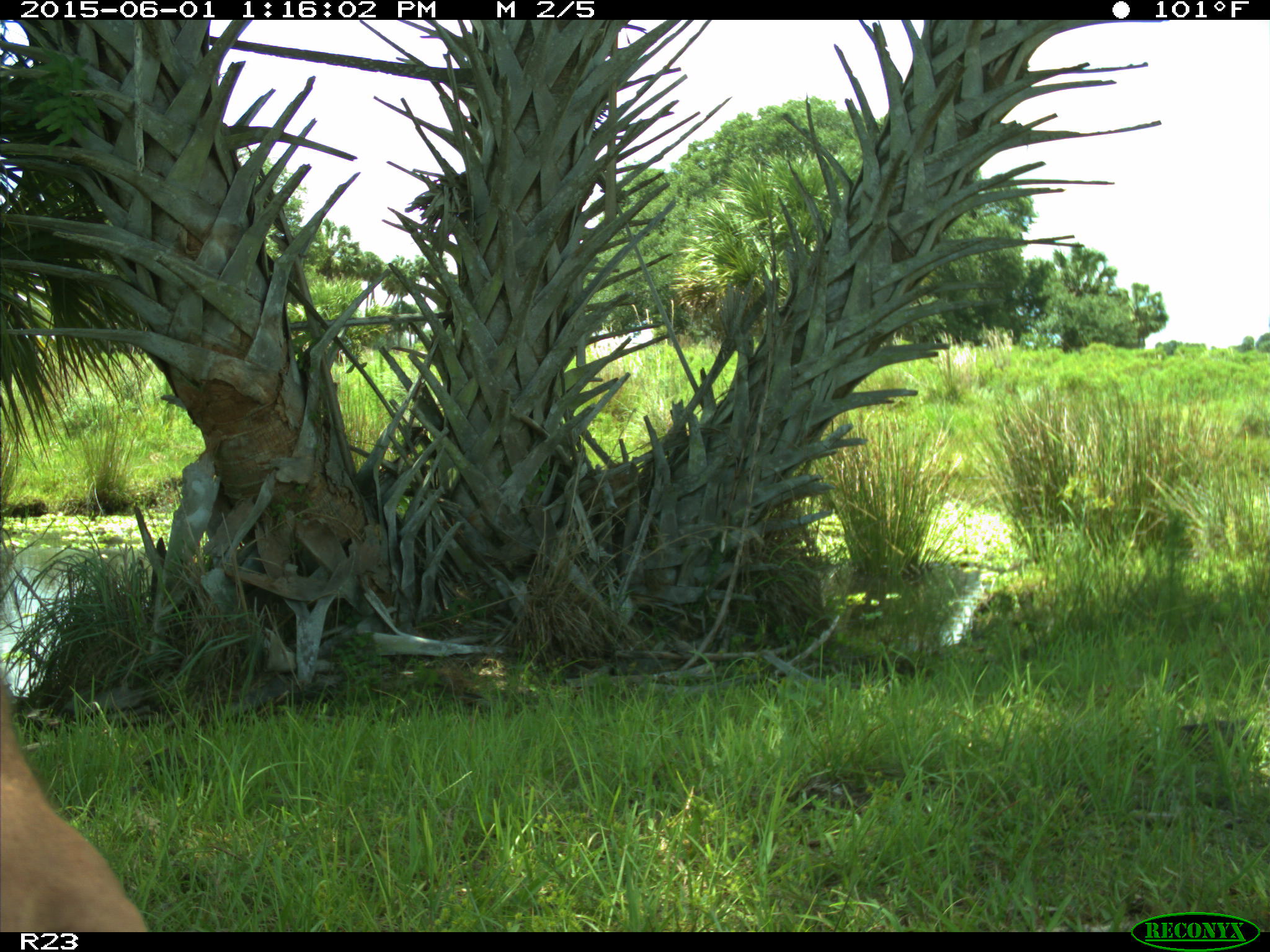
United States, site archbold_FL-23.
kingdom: Animalia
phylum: Chordata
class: Mammalia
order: Artiodactyla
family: Bovidae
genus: Bos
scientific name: Bos taurus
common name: domestic cow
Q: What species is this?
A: Bos taurus (domestic cow).